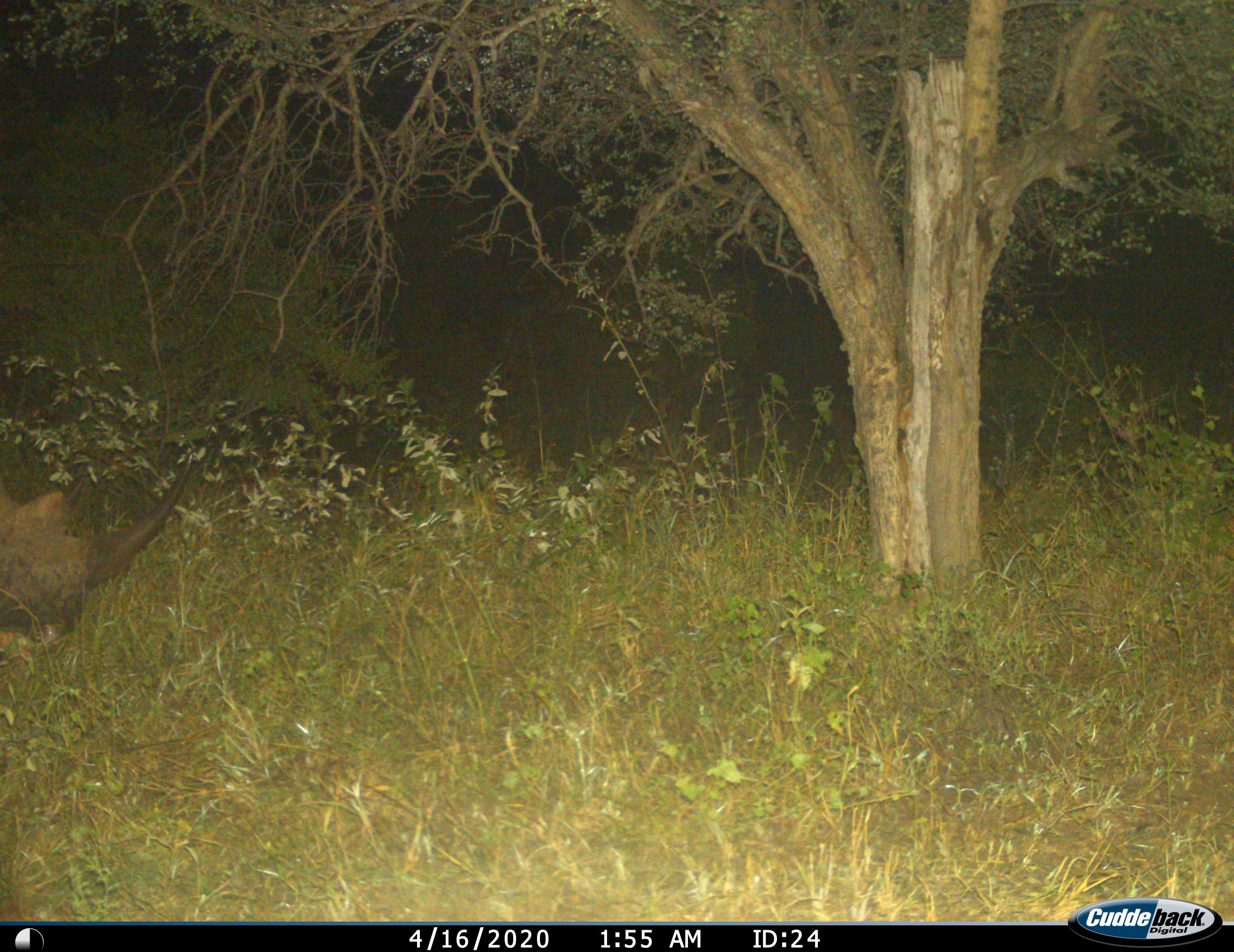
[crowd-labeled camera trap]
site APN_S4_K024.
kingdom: Animalia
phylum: Chordata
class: Mammalia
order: Perissodactyla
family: Rhinocerotidae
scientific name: Rhinocerotidae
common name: unknown rhinoceros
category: rhinocerosunknown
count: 1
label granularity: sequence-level